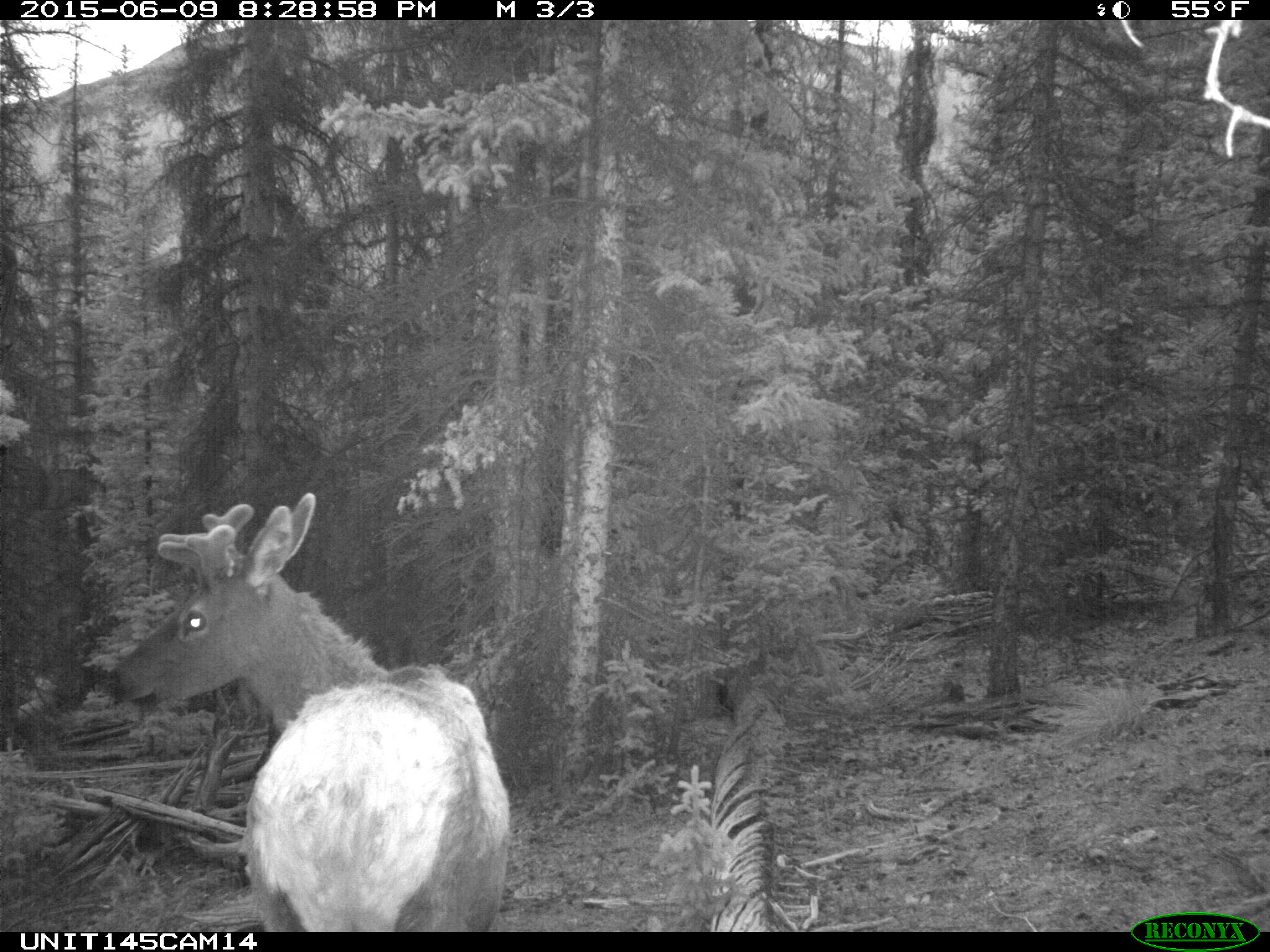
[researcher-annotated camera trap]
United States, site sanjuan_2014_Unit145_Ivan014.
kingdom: Animalia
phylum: Chordata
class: Mammalia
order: Artiodactyla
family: Cervidae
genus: Cervus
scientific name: Cervus elaphus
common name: red deer